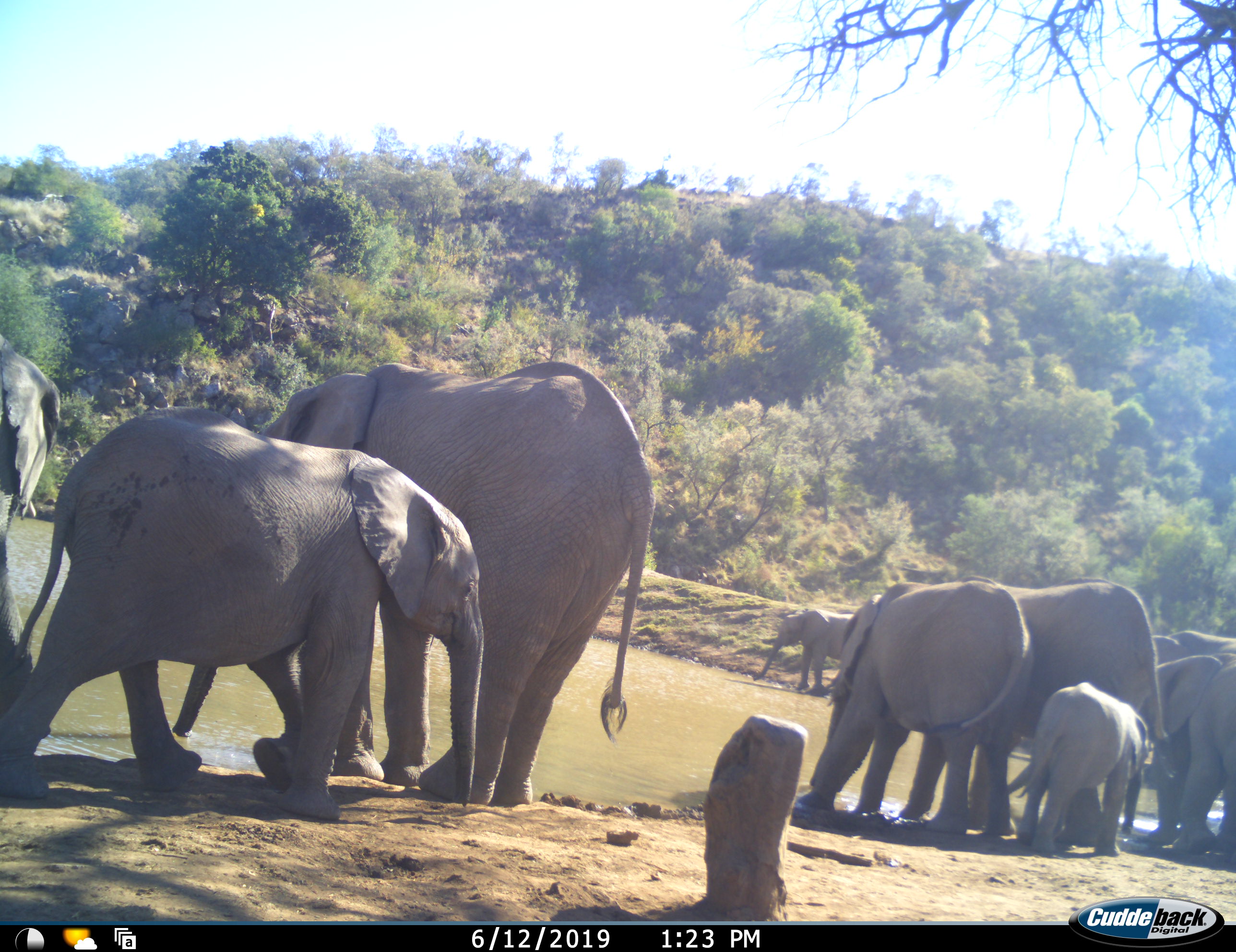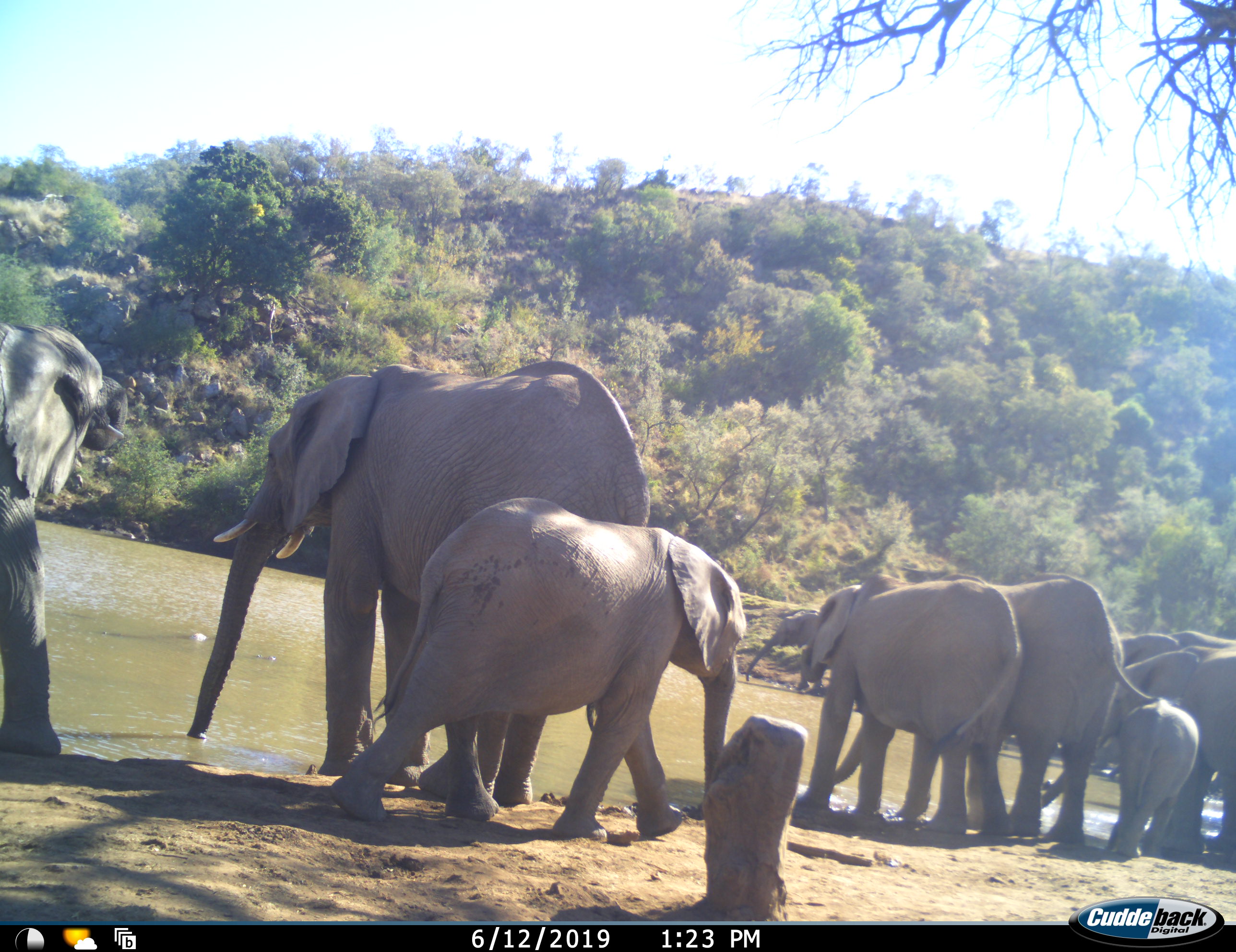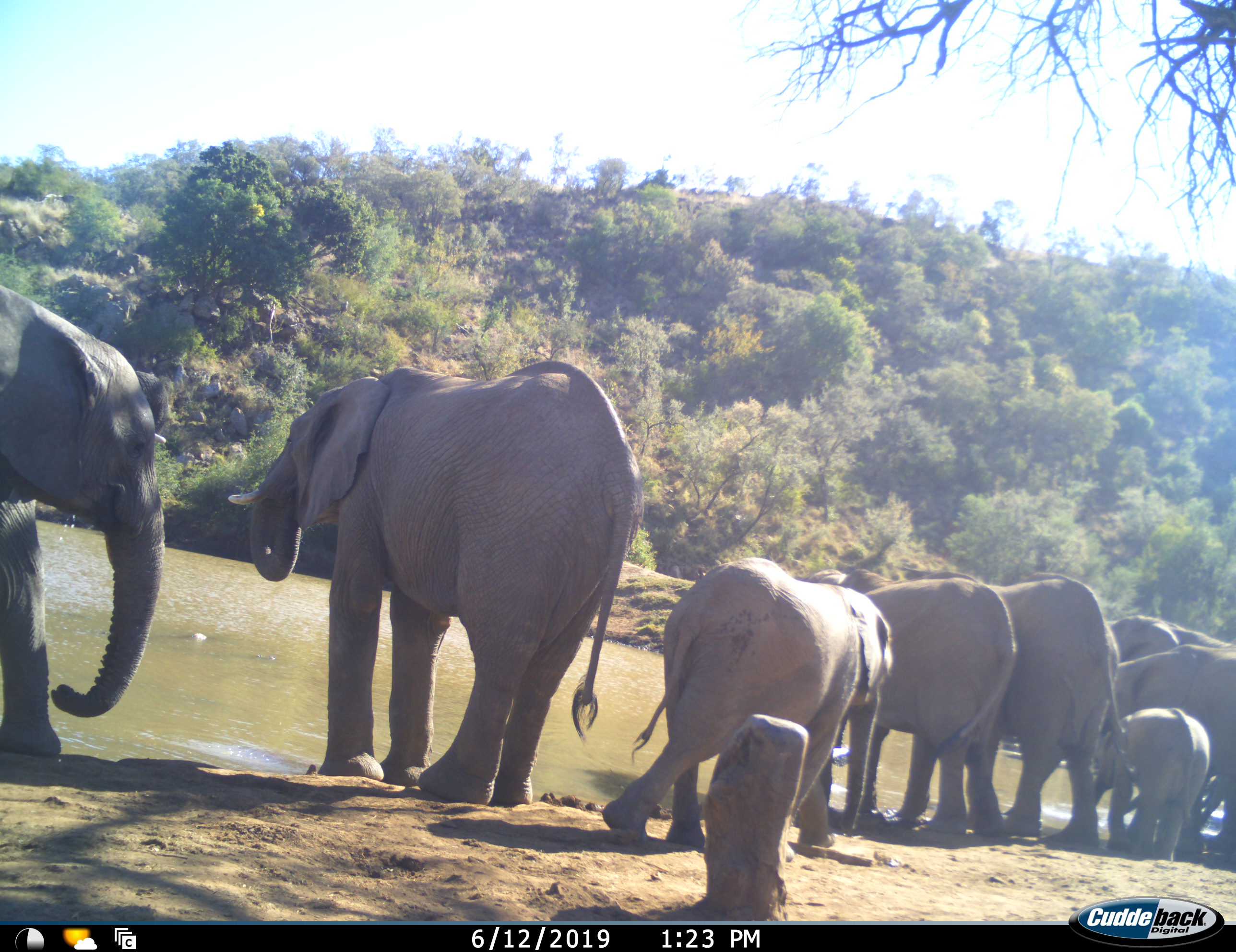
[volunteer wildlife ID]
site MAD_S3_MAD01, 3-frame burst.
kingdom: Animalia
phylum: Chordata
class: Mammalia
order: Proboscidea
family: Elephantidae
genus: Loxodonta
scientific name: Loxodonta africana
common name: african bush elephant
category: elephant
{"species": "elephant (african bush elephant) (Loxodonta africana)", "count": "9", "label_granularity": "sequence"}